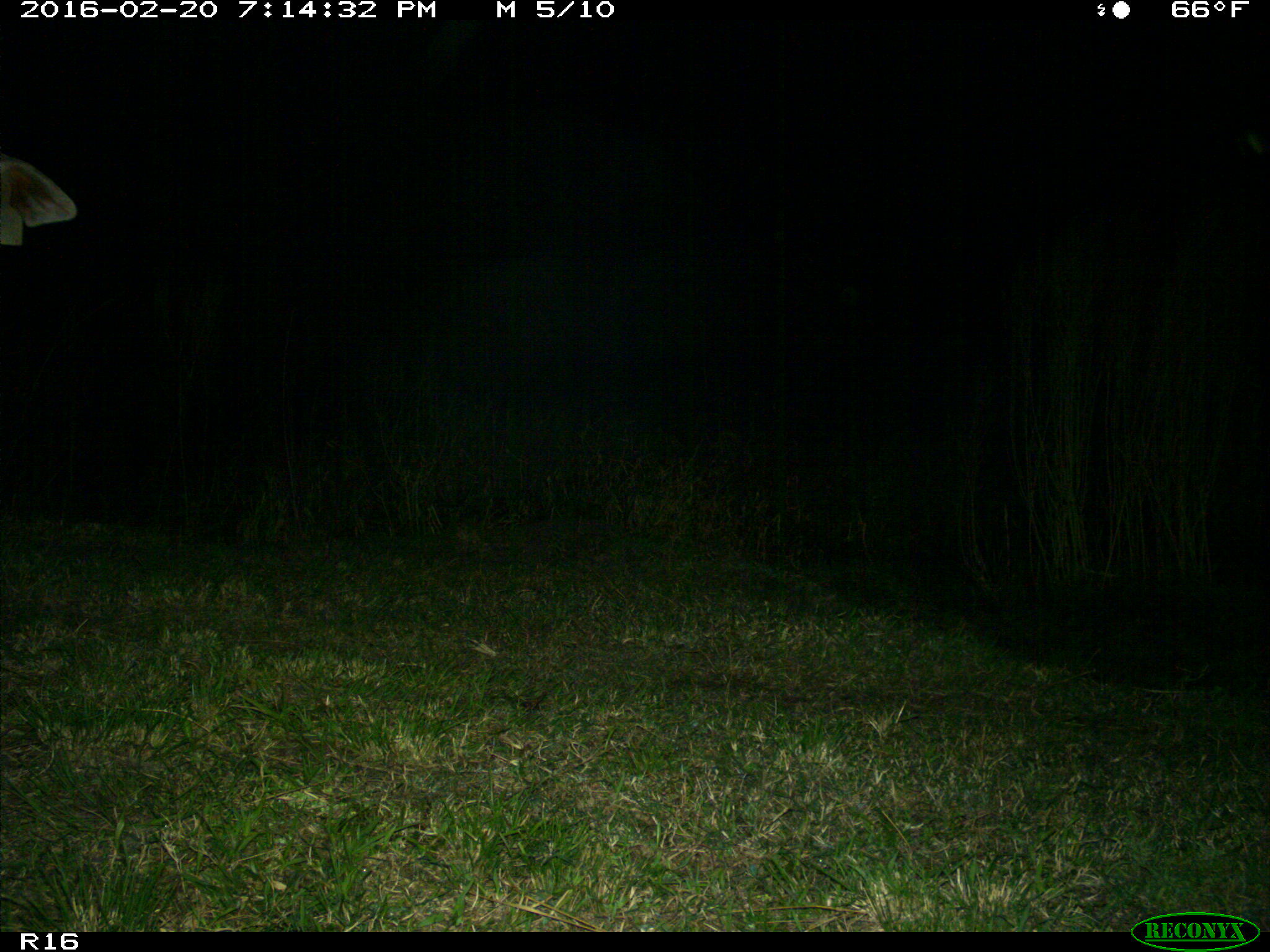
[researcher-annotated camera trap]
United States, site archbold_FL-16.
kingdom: Animalia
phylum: Chordata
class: Mammalia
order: Artiodactyla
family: Bovidae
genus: Bos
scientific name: Bos taurus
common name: domestic cow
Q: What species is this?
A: Bos taurus (domestic cow).